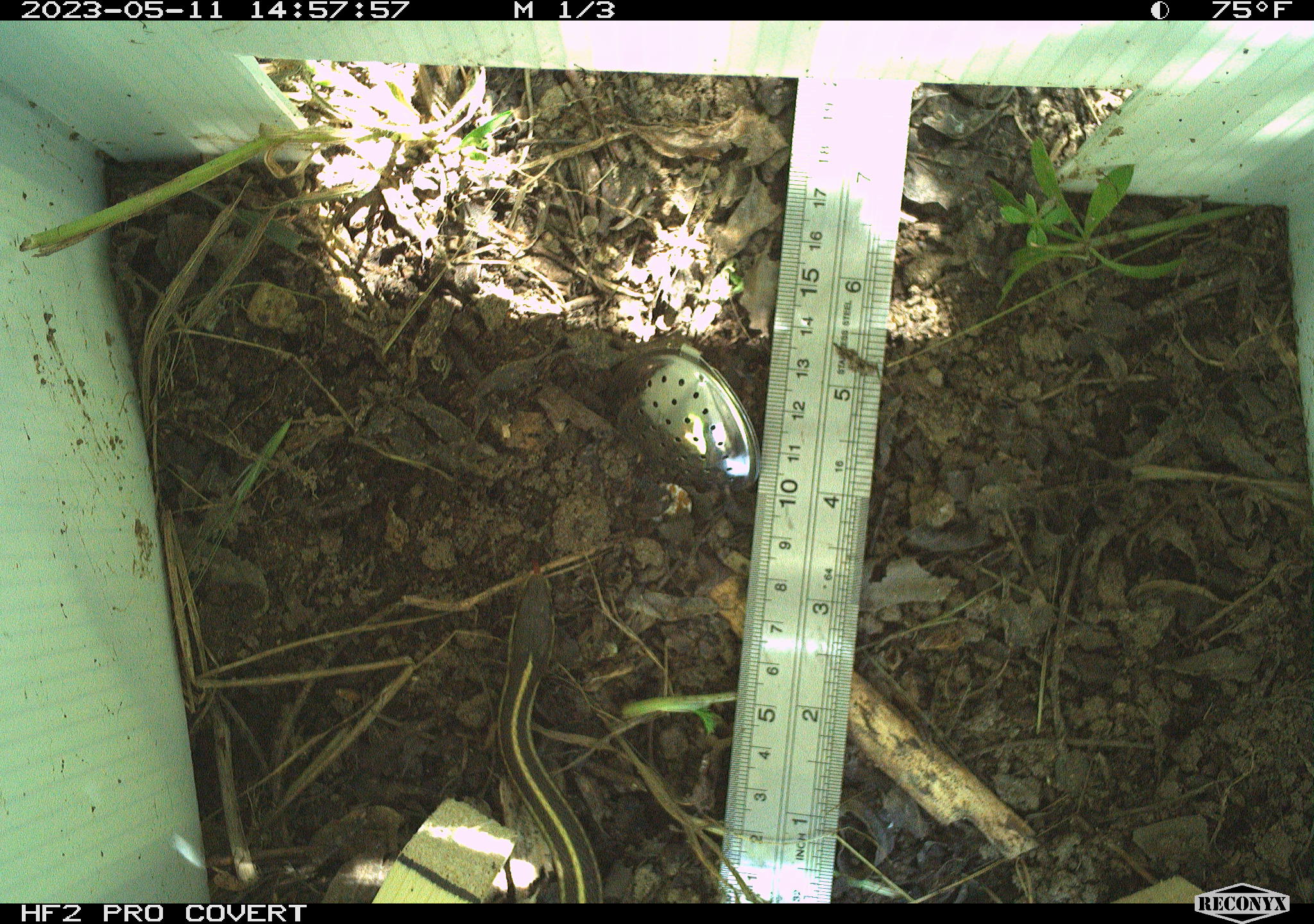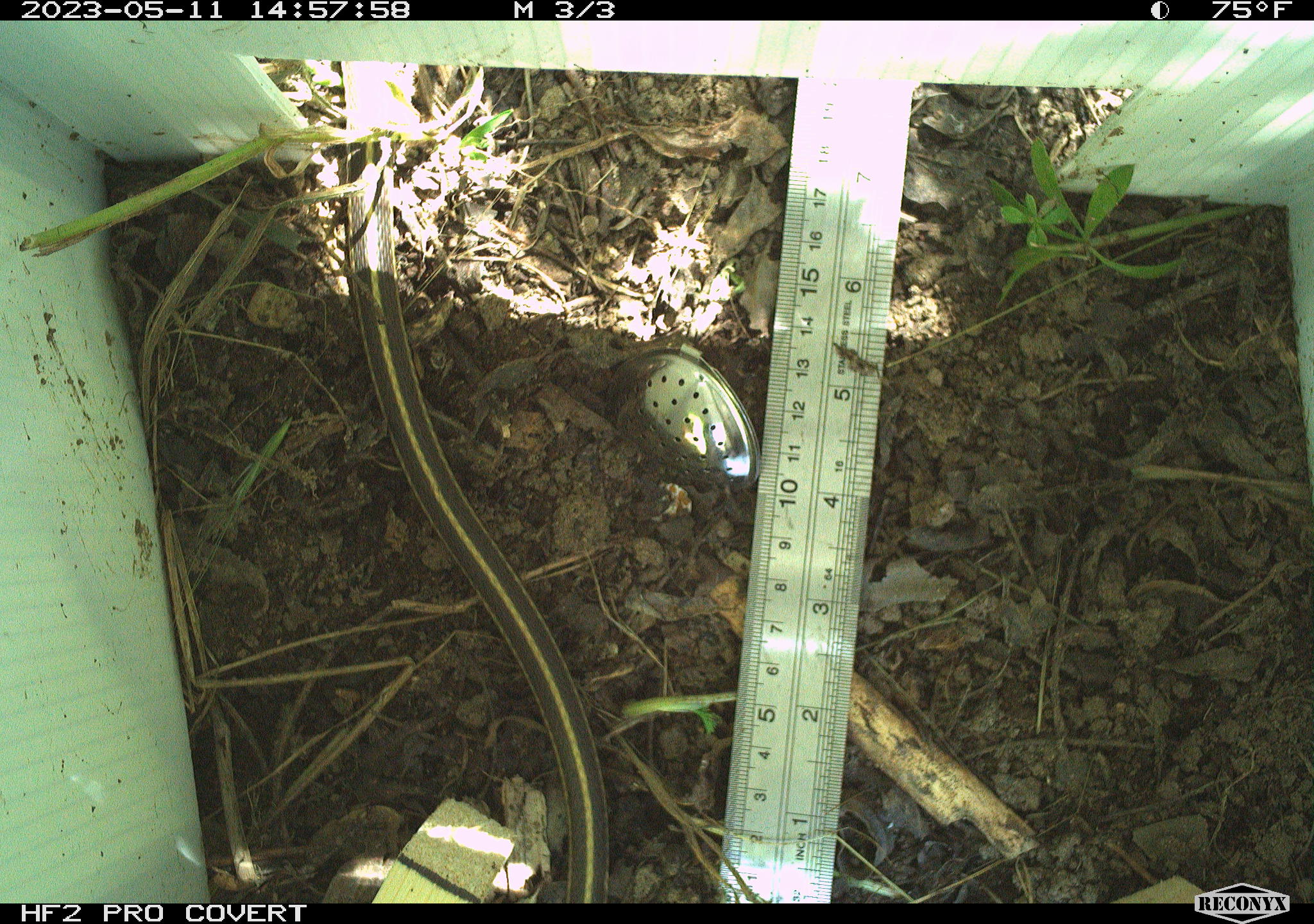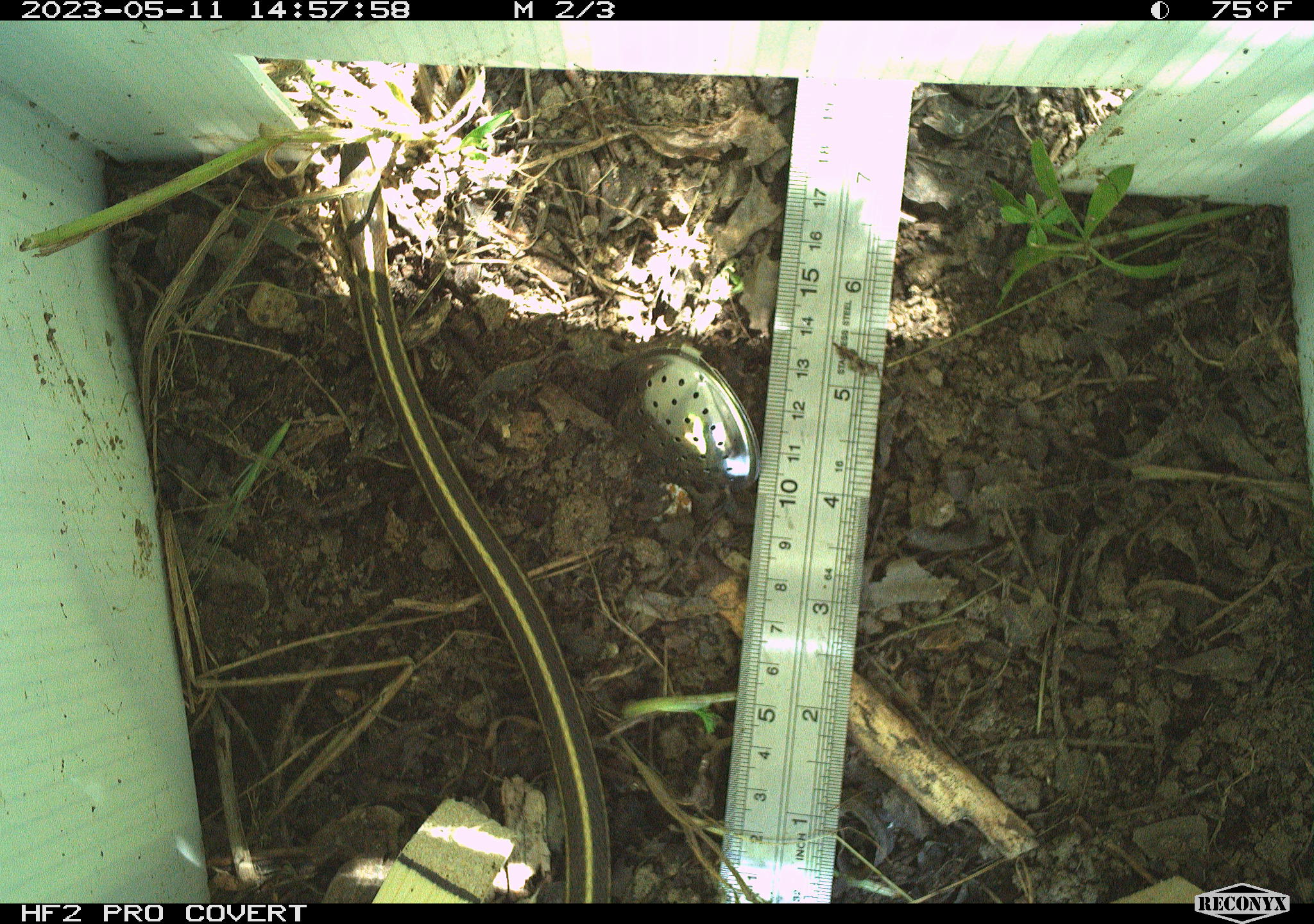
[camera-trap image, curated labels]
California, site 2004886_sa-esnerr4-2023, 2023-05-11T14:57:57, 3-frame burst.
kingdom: Animalia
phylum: Chordata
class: Reptilia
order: Squamata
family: Colubridae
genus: Thamnophis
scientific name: Thamnophis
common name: american gartersnakes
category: thamnophis species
Thamnophis species (american gartersnakes) (Thamnophis).